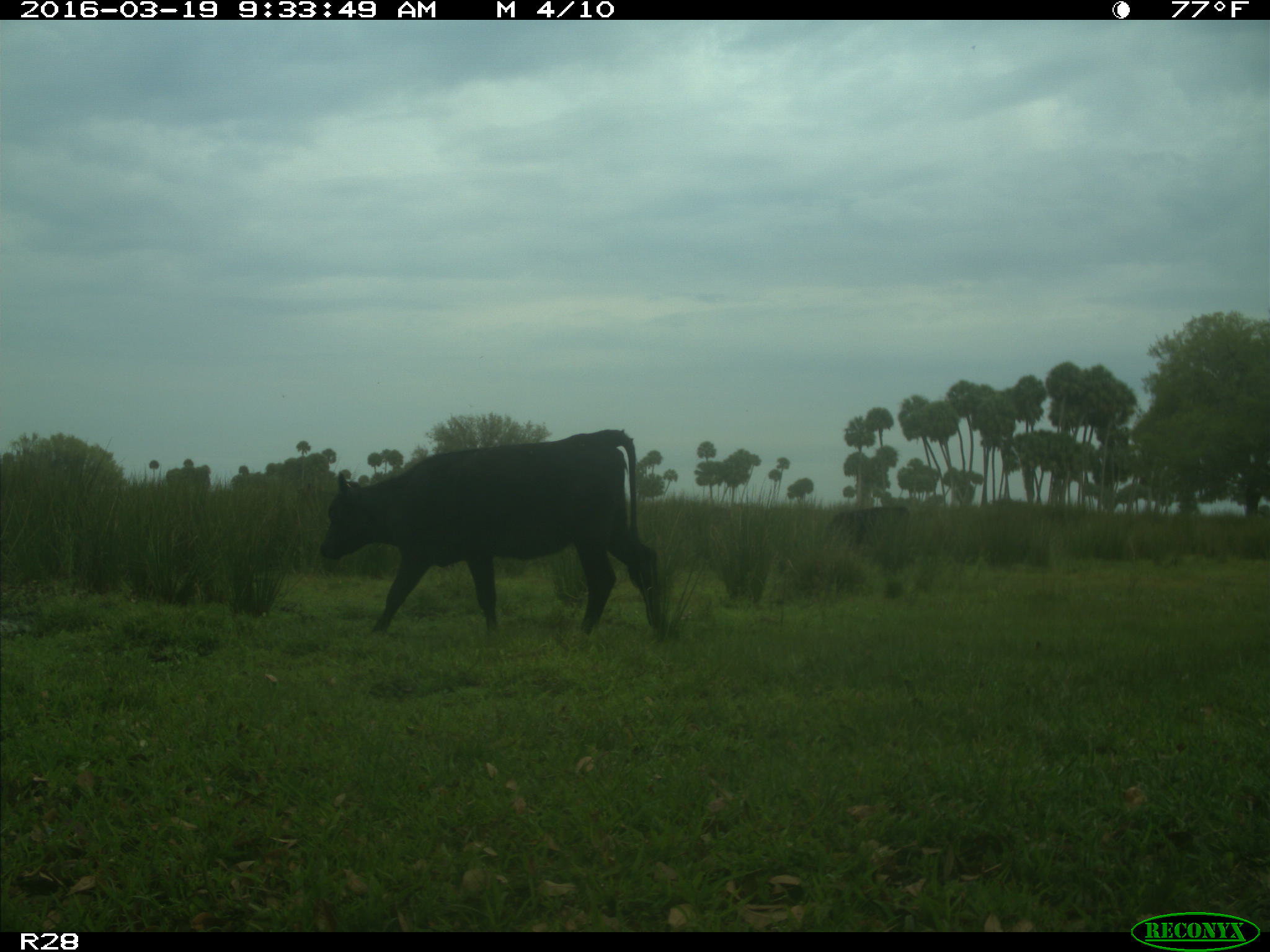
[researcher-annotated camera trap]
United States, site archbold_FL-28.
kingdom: Animalia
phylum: Chordata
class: Mammalia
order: Artiodactyla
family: Bovidae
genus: Bos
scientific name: Bos taurus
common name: domestic cow